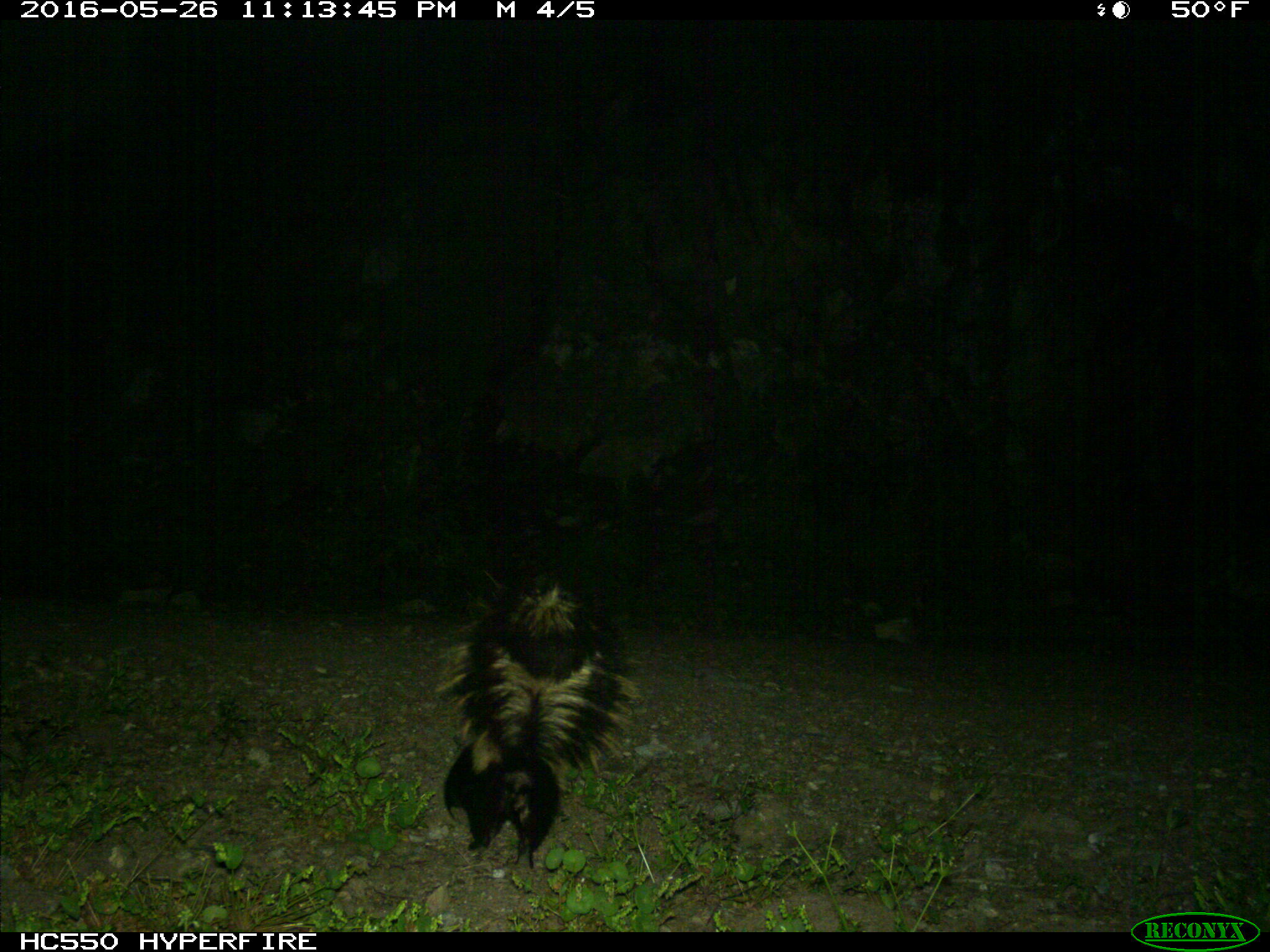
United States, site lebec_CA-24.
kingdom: Animalia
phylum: Chordata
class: Mammalia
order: Carnivora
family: Mephitidae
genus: Mephitis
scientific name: Mephitis mephitis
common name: striped skunk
Mephitis mephitis (striped skunk).